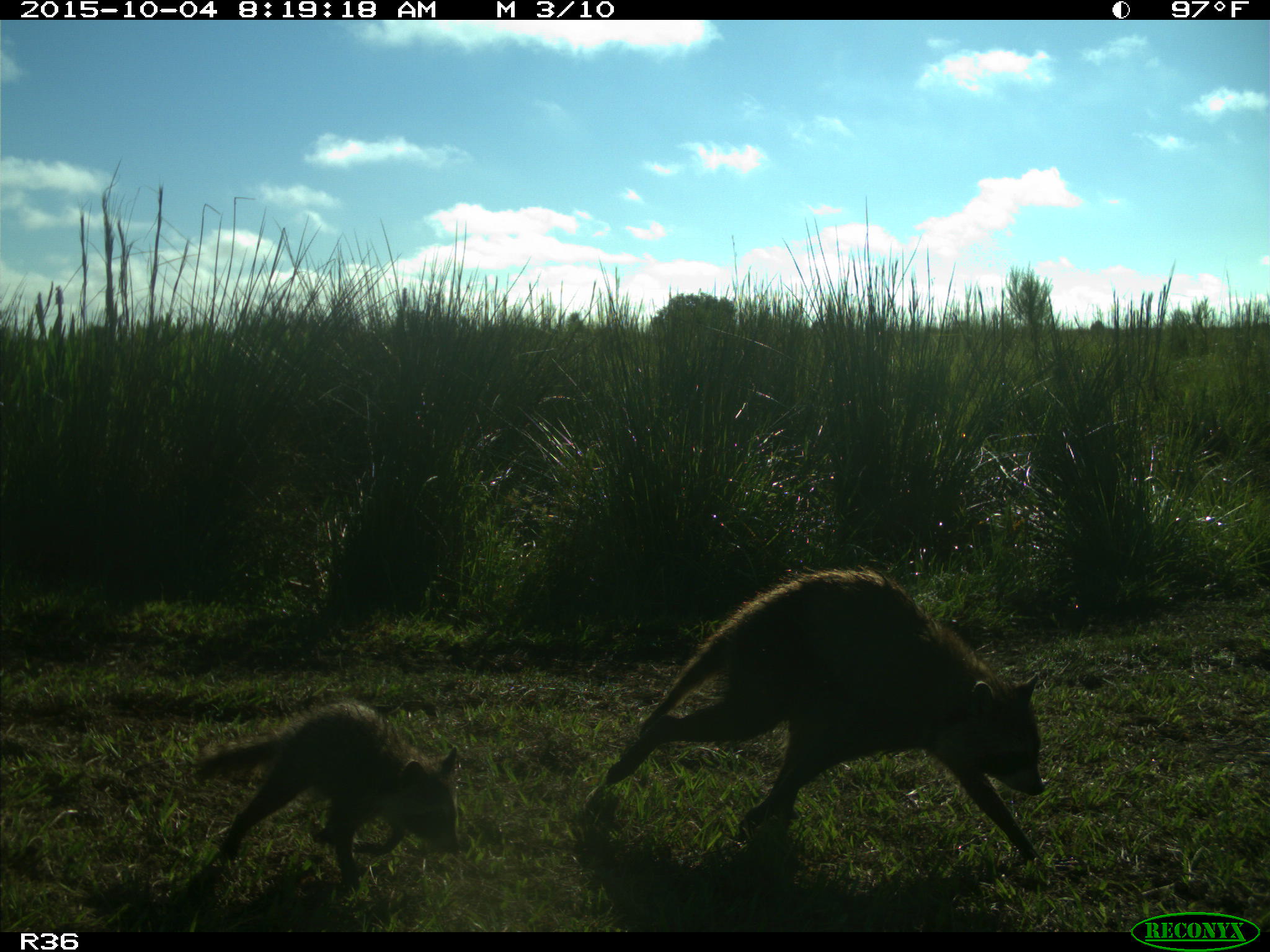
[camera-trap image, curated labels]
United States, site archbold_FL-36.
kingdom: Animalia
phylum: Chordata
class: Mammalia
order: Carnivora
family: Procyonidae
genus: Procyon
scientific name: Procyon lotor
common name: common raccoon